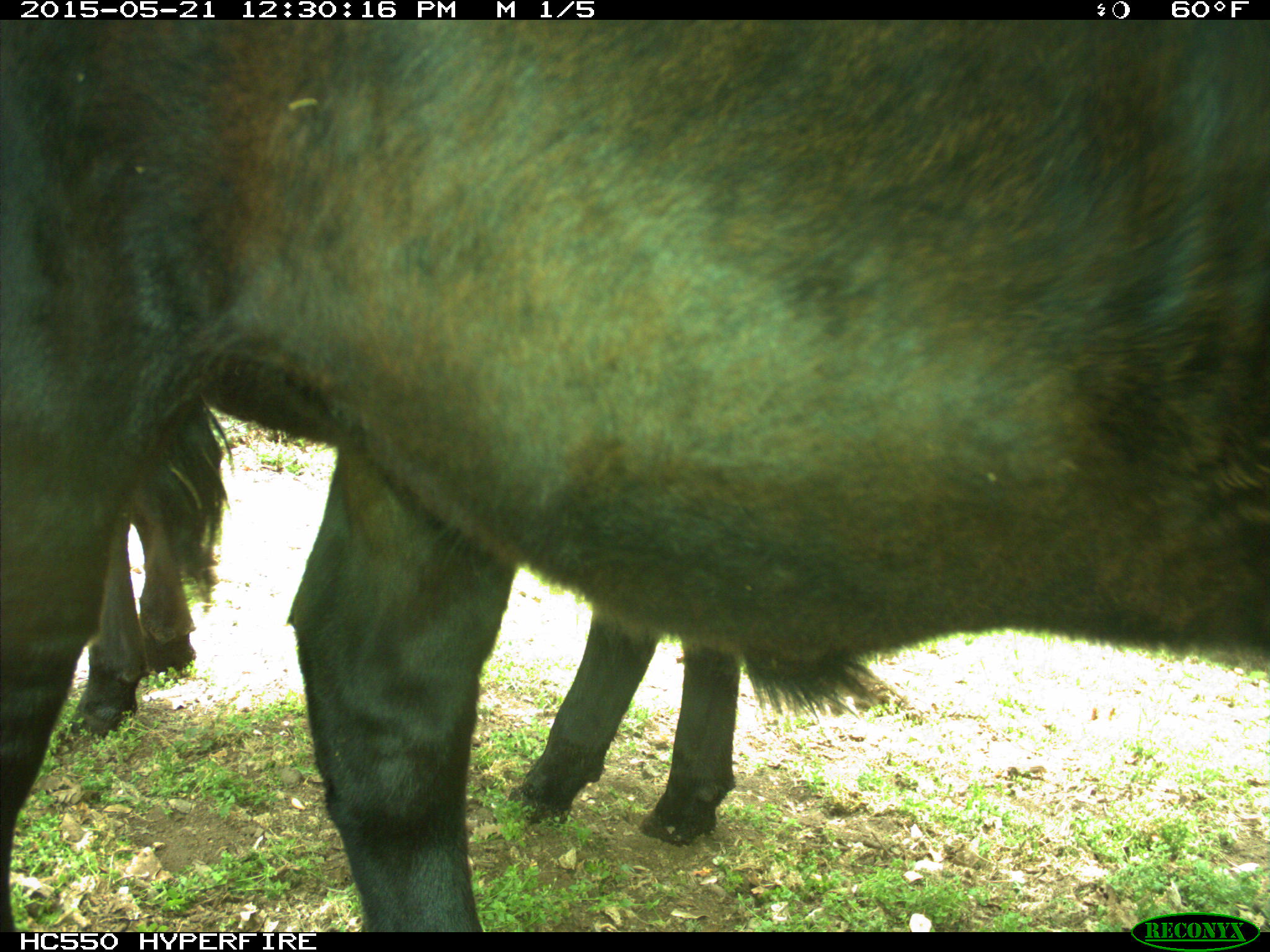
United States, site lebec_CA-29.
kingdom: Animalia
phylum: Chordata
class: Mammalia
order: Artiodactyla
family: Bovidae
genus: Bos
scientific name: Bos taurus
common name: domestic cow